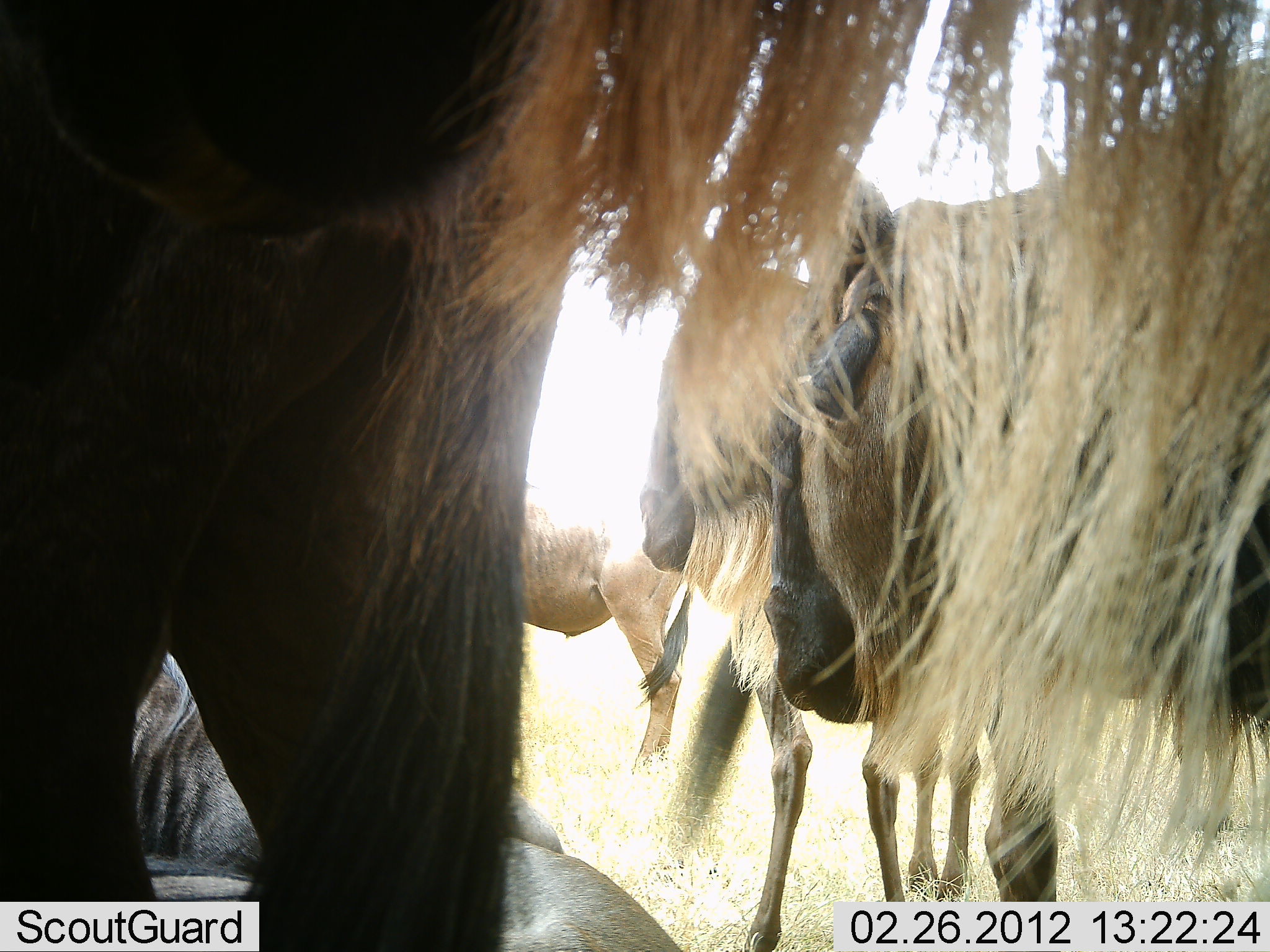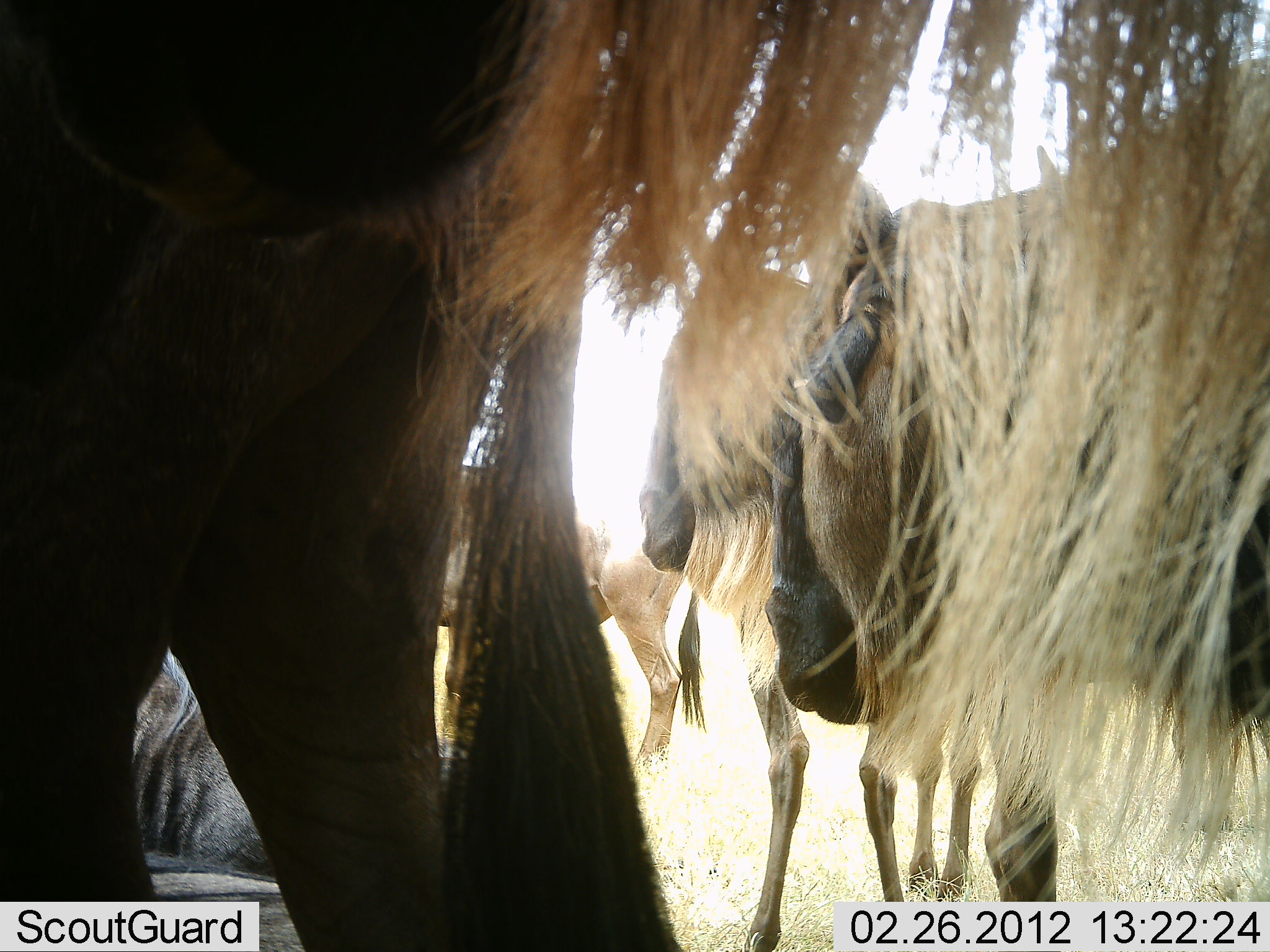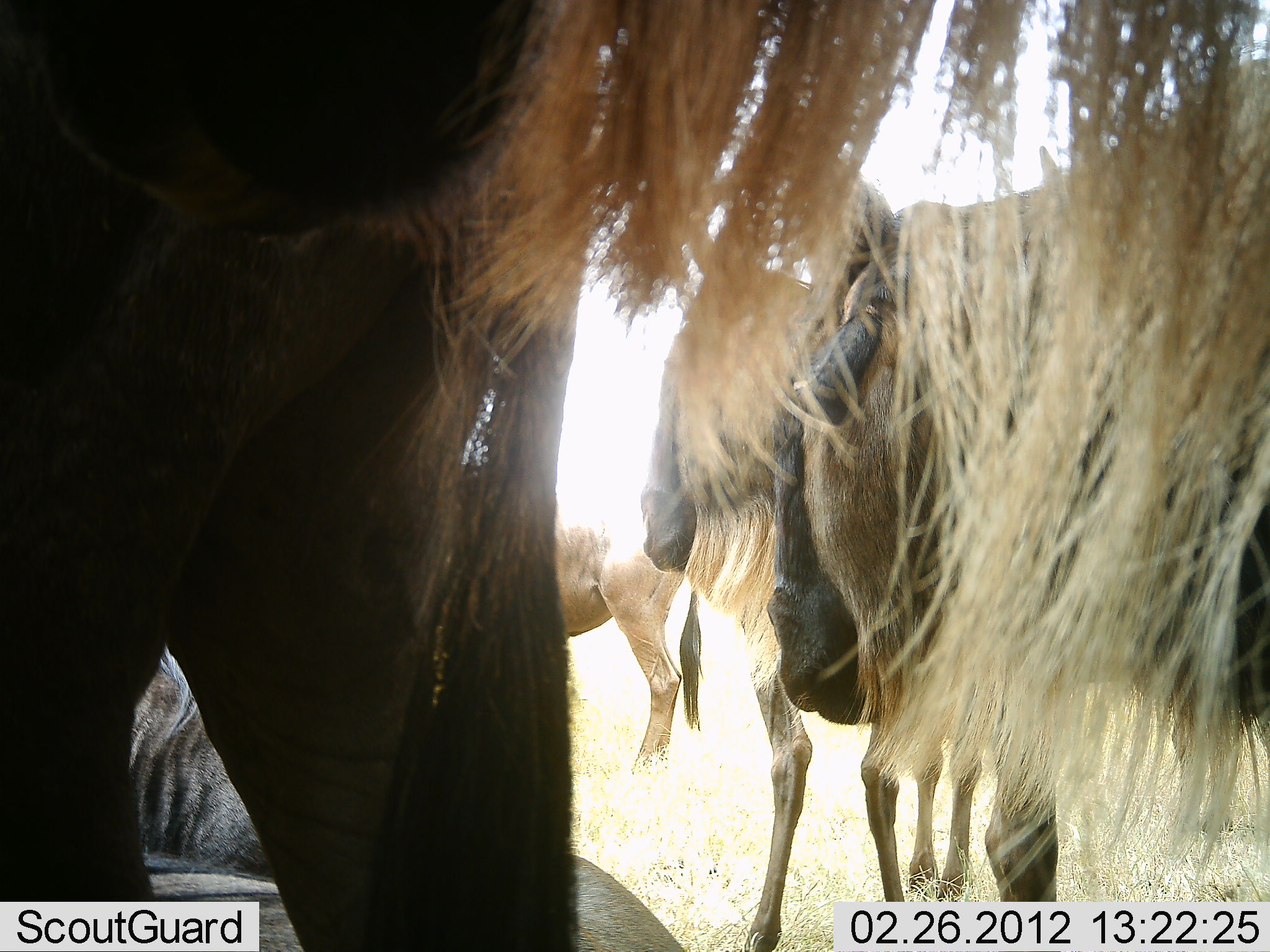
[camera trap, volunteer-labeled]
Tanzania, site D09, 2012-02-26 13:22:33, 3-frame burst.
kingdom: Animalia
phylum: Chordata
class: Mammalia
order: Artiodactyla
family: Bovidae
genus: Connochaetes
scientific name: Connochaetes taurinus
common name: blue wildebeest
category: wildebeest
Wildebeest (blue wildebeest) (Connochaetes taurinus), count 5. Behavior (volunteer vote fractions): standing 89%, resting 68%, moving 7%, interacting 4%. Young present (vote fraction): 0%. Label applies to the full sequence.